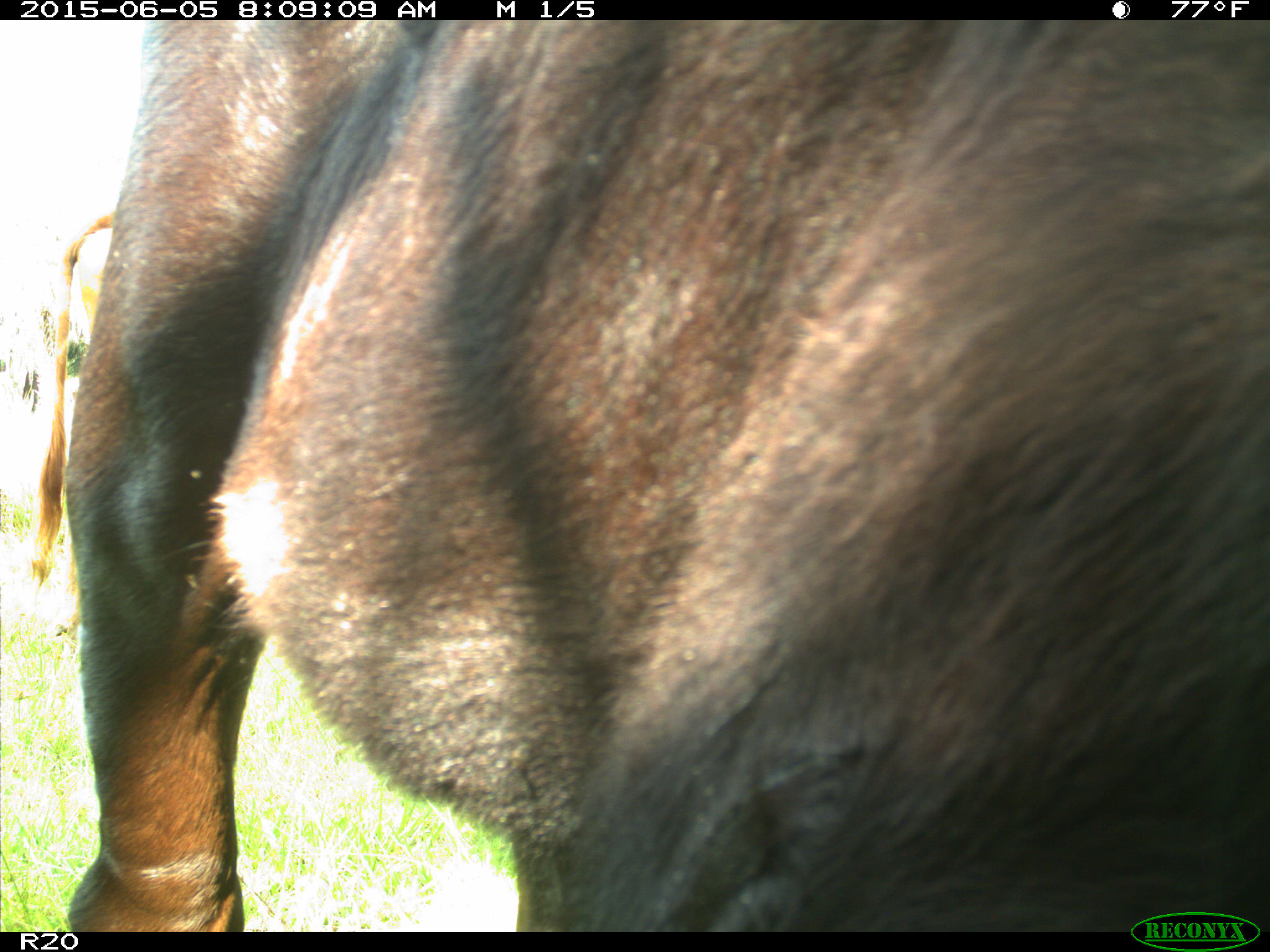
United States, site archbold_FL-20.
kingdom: Animalia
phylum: Chordata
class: Mammalia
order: Artiodactyla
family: Bovidae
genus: Bos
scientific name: Bos taurus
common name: domestic cow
Bos taurus (domestic cow).